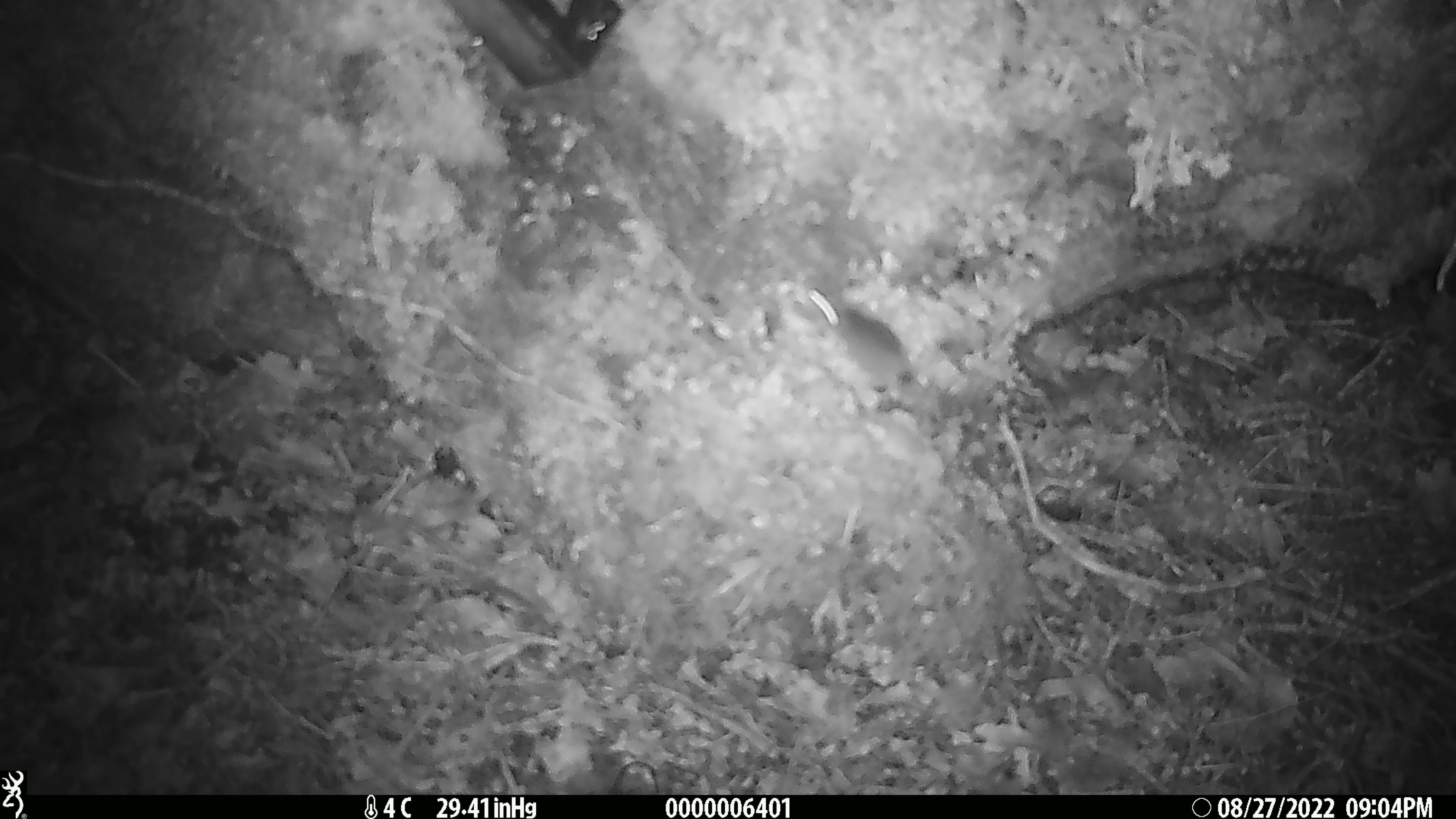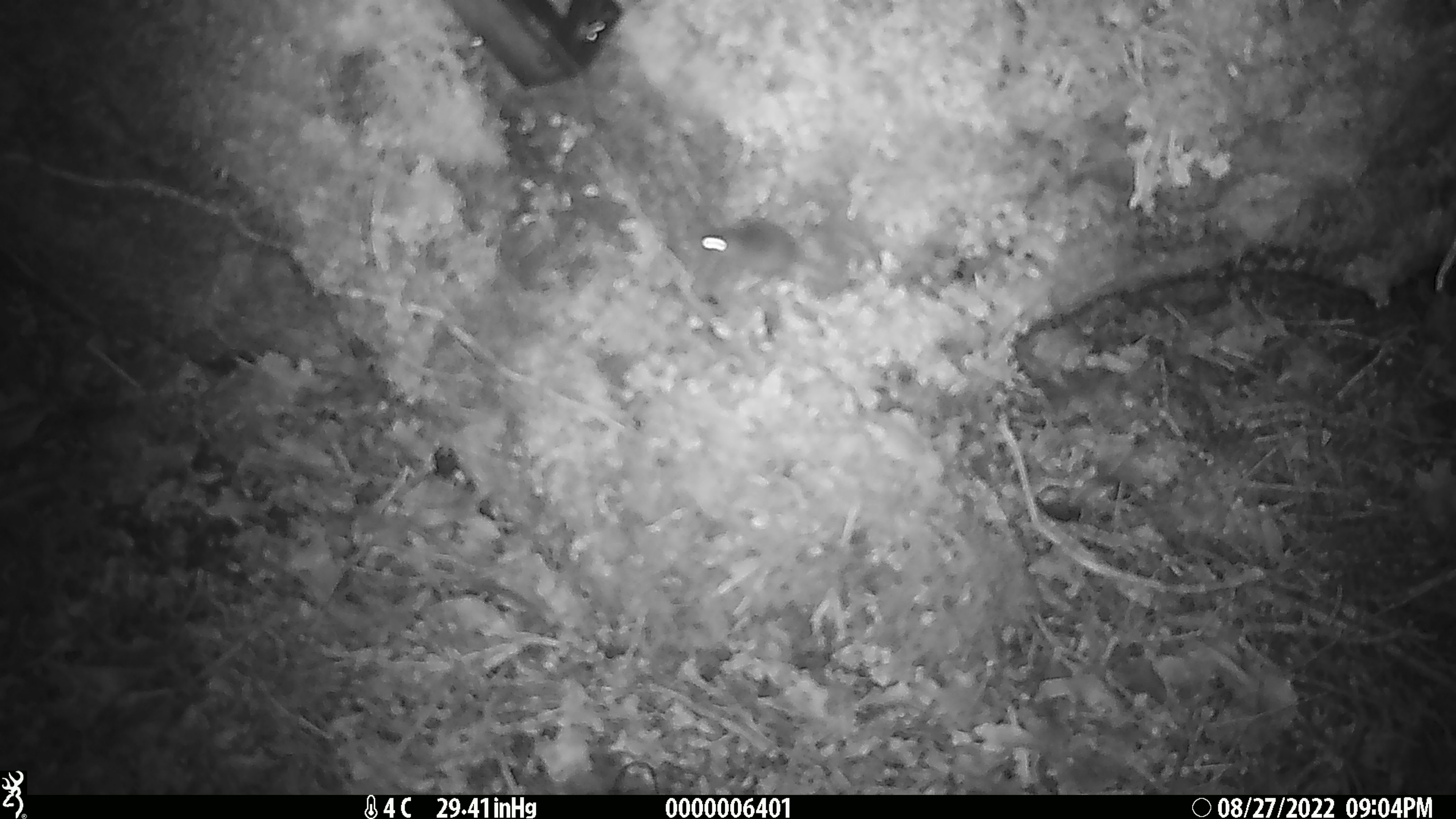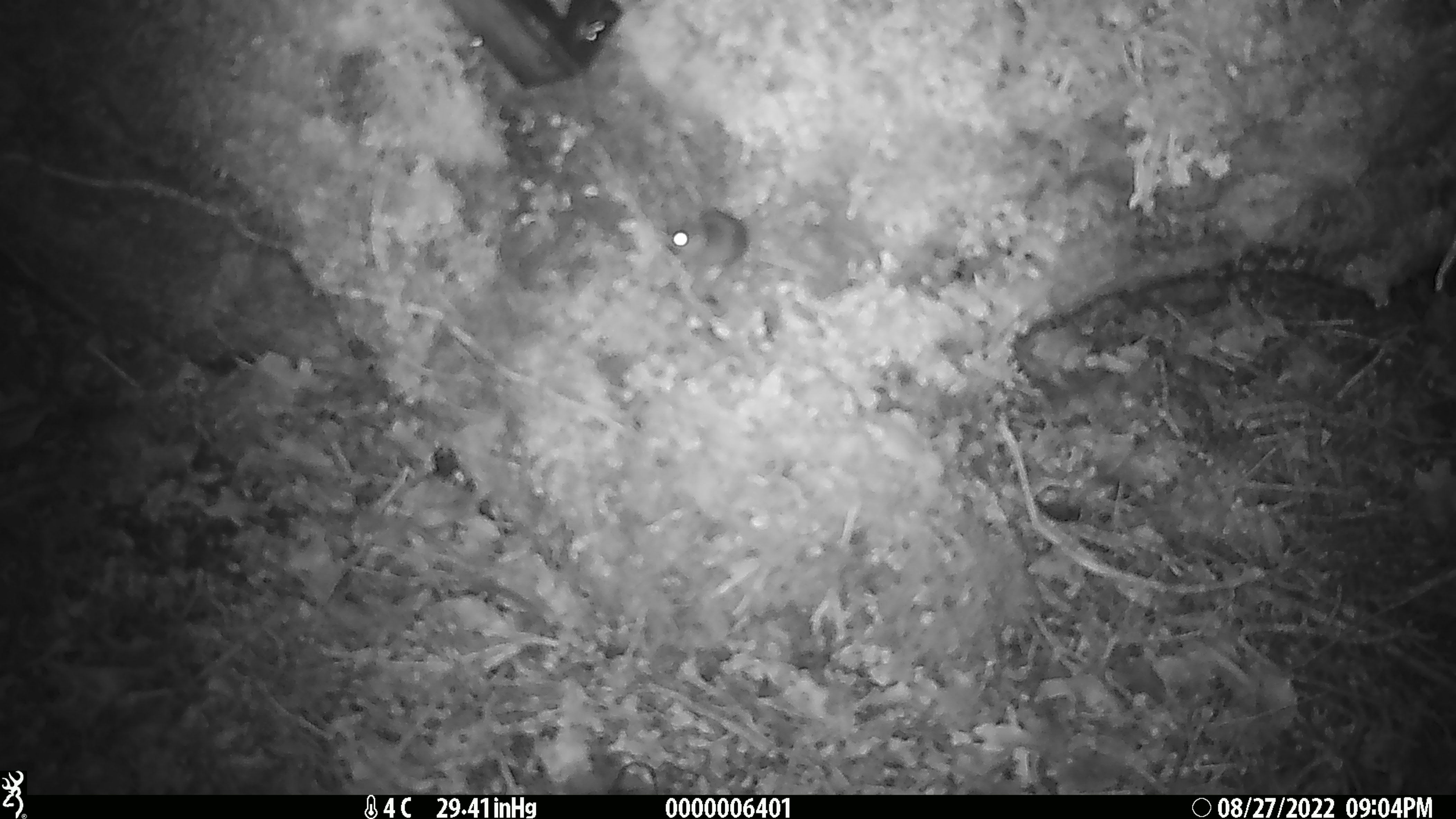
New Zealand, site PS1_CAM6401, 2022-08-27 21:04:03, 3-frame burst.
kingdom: Animalia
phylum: Chordata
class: Mammalia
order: Rodentia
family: Muridae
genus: Mus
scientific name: Mus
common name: mouse